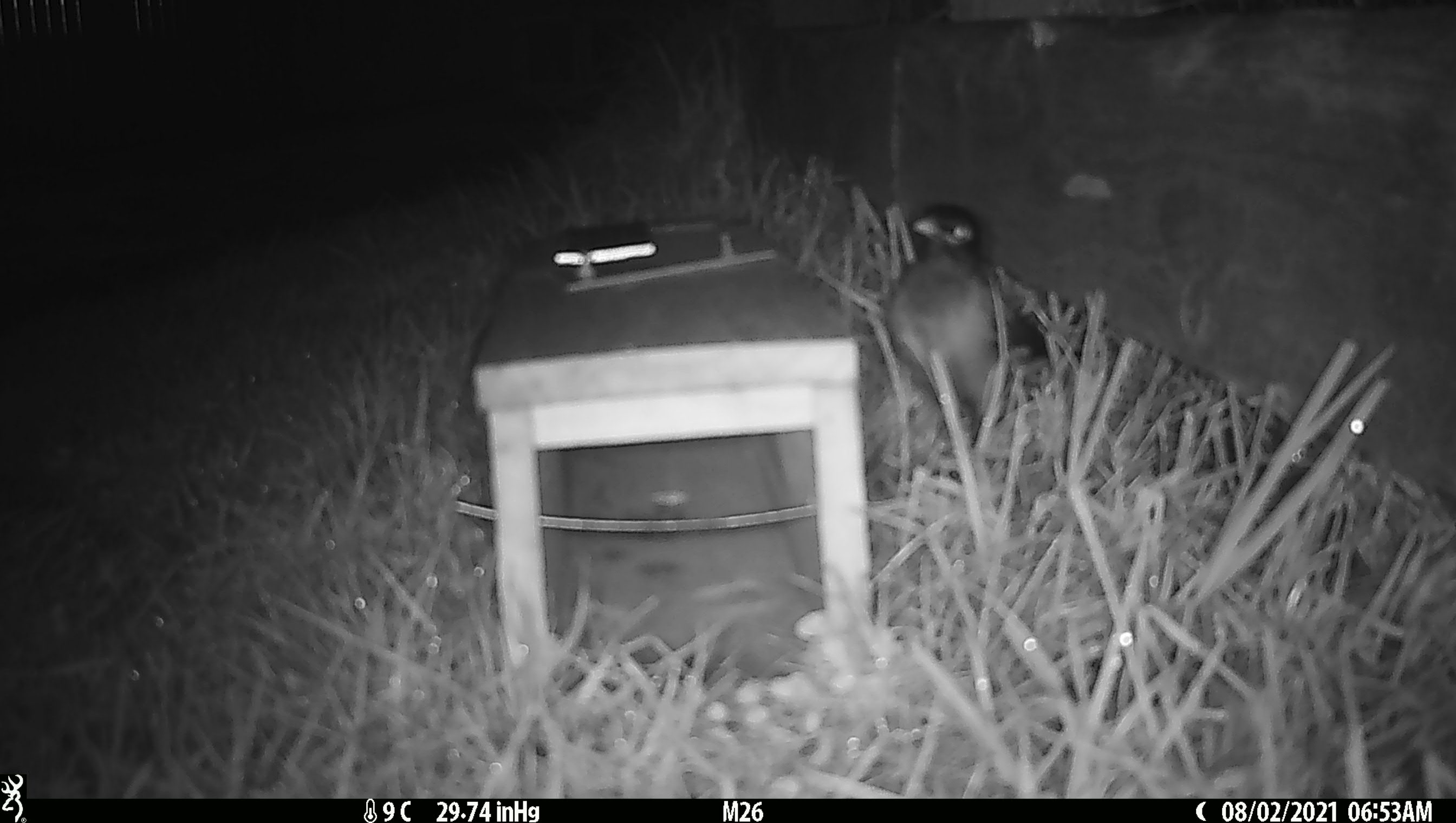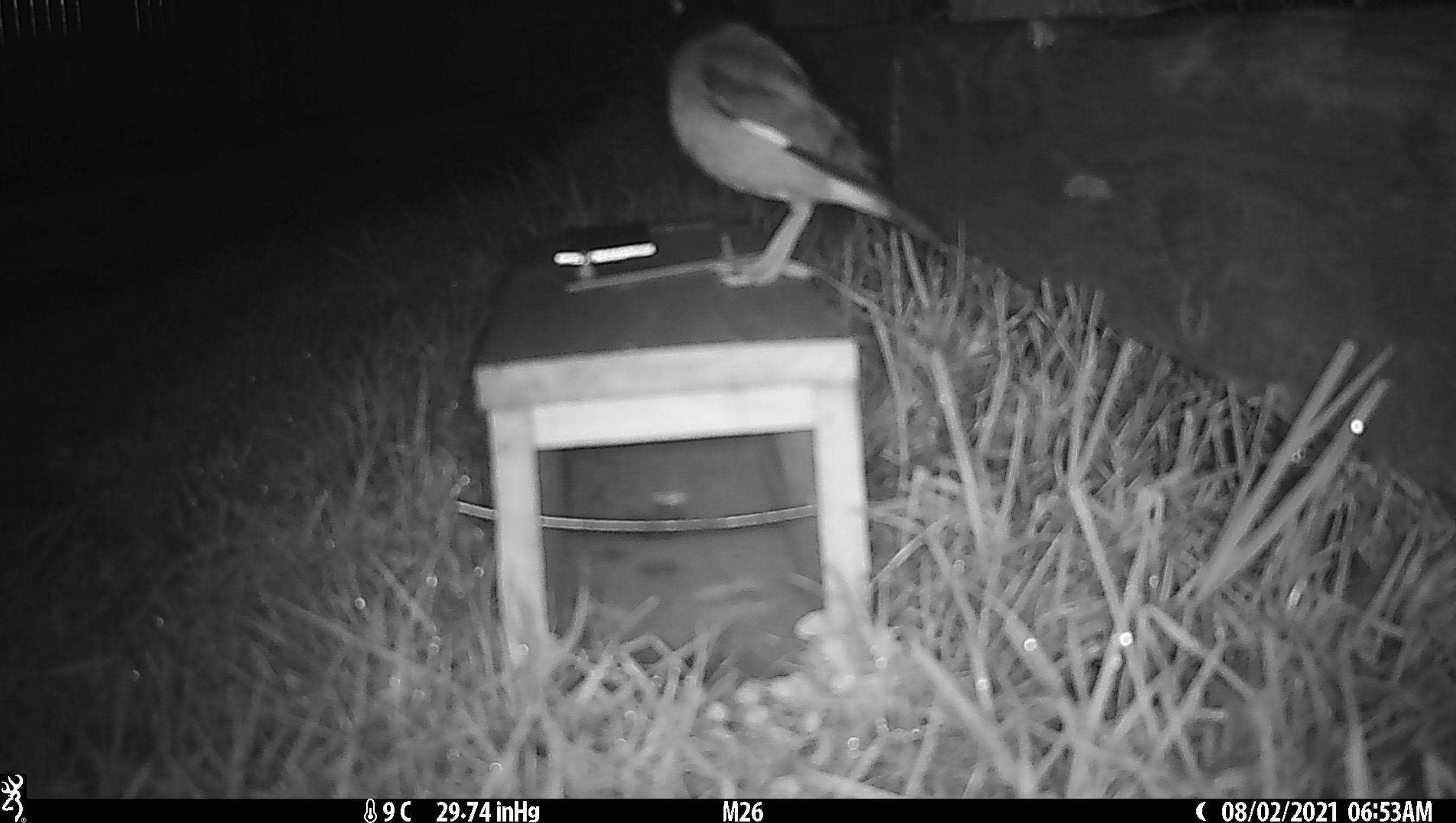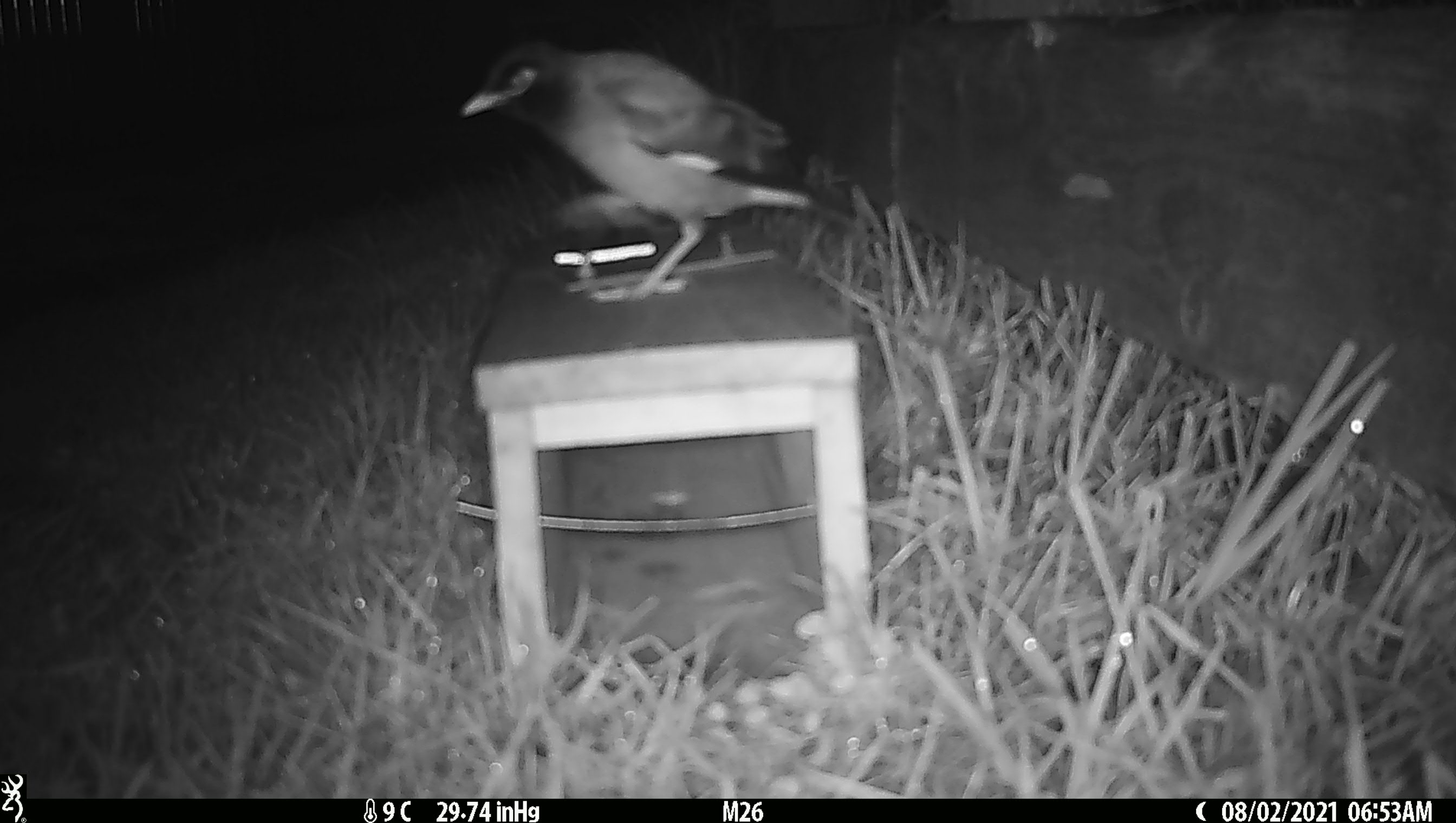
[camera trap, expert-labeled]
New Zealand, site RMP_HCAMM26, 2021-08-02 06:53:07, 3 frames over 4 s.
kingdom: Animalia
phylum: Chordata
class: Aves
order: Passeriformes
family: Sturnidae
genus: Acridotheres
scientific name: Acridotheres tristis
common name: common myna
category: myna